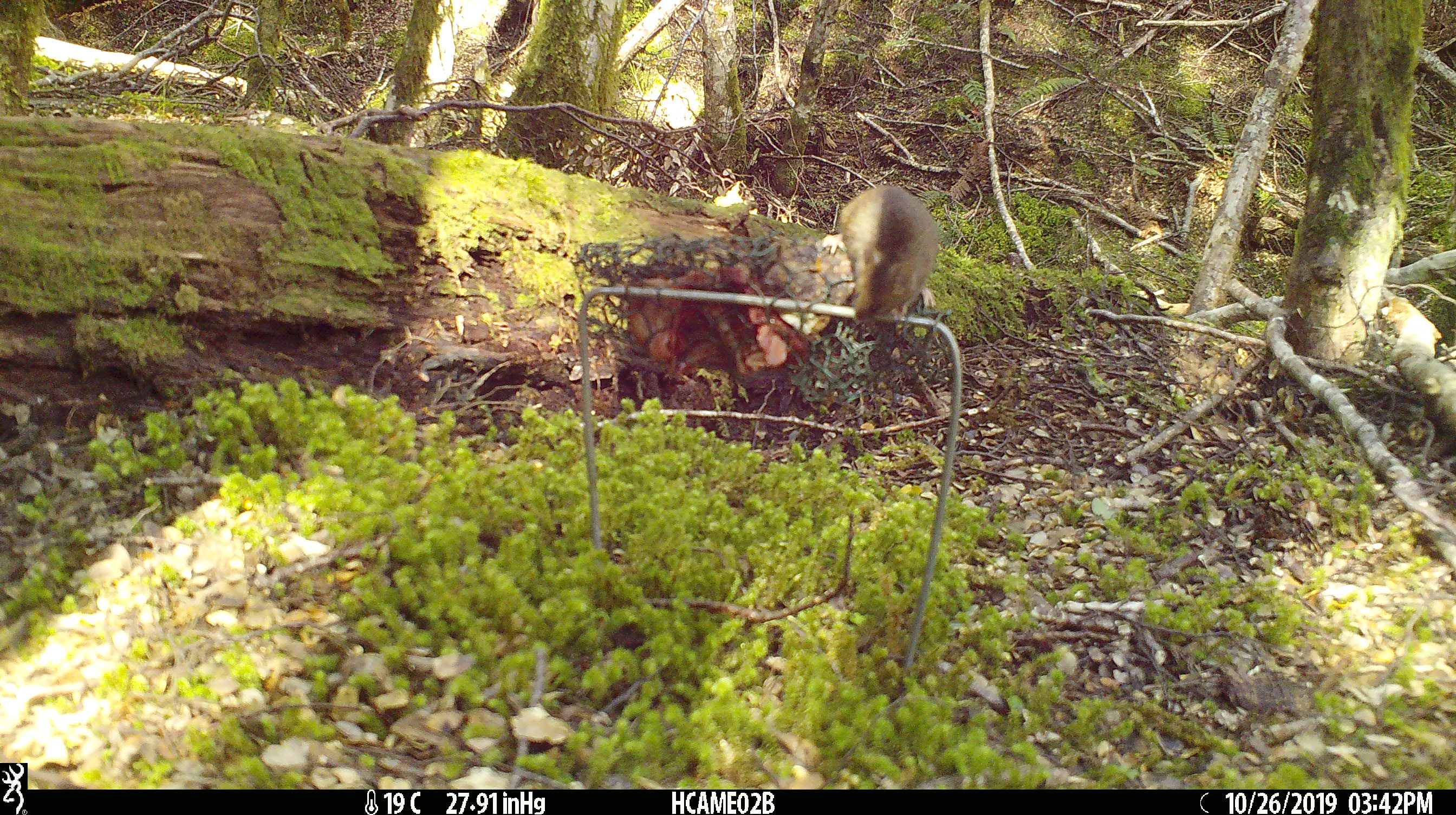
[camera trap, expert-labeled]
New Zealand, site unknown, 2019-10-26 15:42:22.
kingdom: Animalia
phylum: Chordata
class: Mammalia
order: Rodentia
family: Muridae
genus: Mus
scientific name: Mus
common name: mouse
Mouse (Mus).